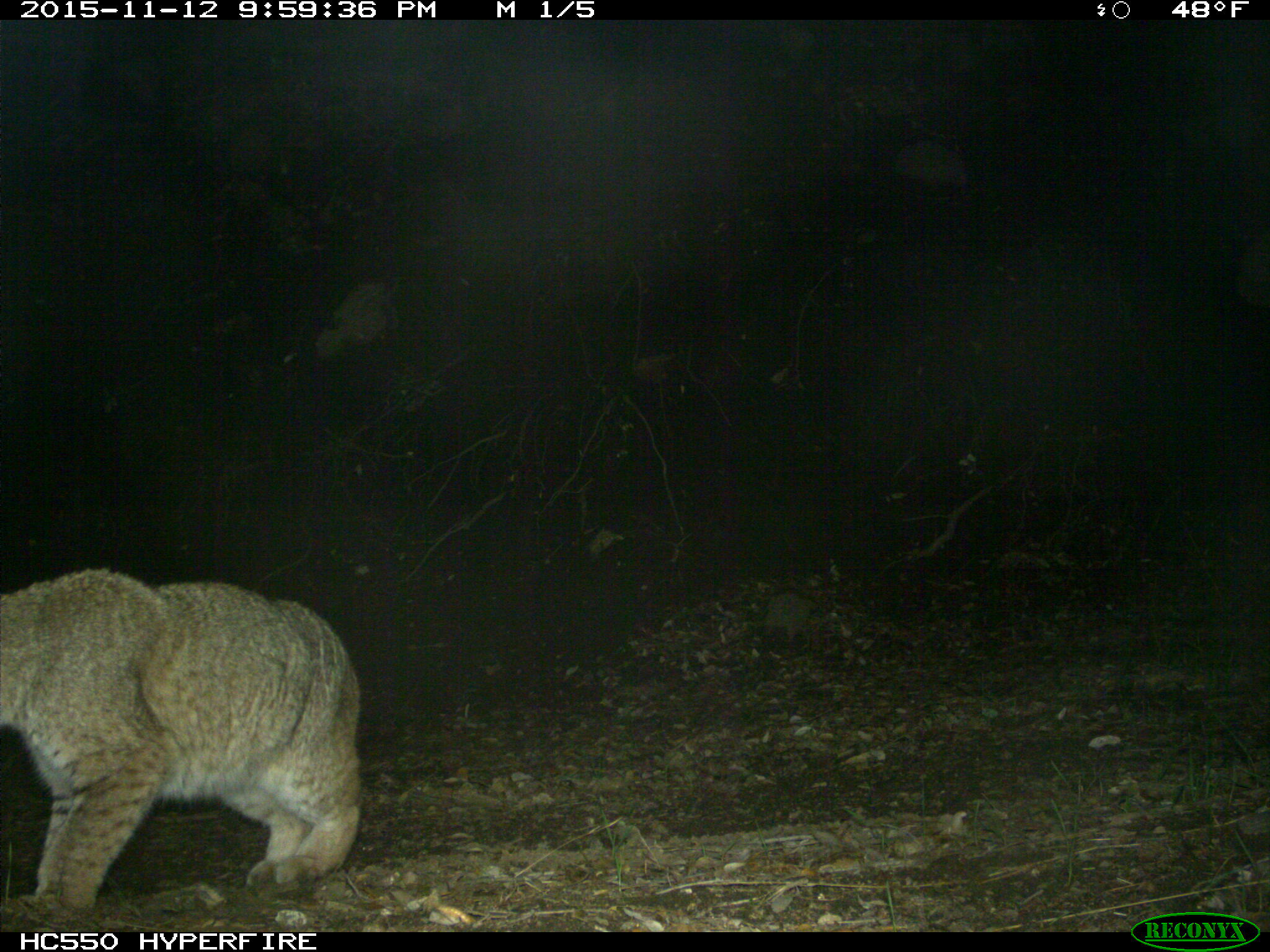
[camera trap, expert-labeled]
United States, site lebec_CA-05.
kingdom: Animalia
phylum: Chordata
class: Mammalia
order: Carnivora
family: Felidae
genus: Lynx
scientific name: Lynx rufus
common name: bobcat